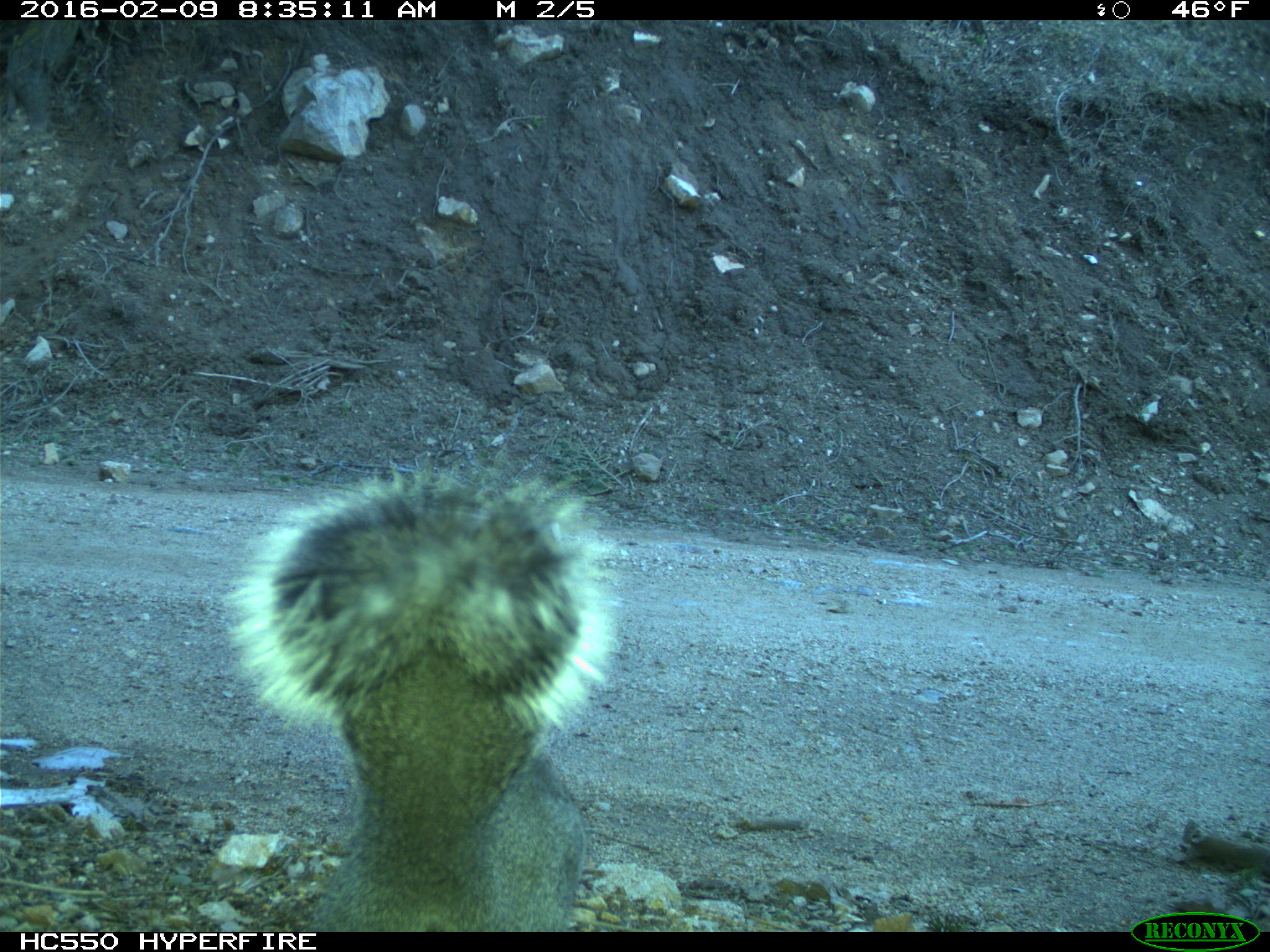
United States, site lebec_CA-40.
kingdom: Animalia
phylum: Chordata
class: Mammalia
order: Rodentia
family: Sciuridae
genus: Sciurus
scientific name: Sciurus carolinensis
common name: eastern gray squirrel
Sciurus carolinensis (eastern gray squirrel).